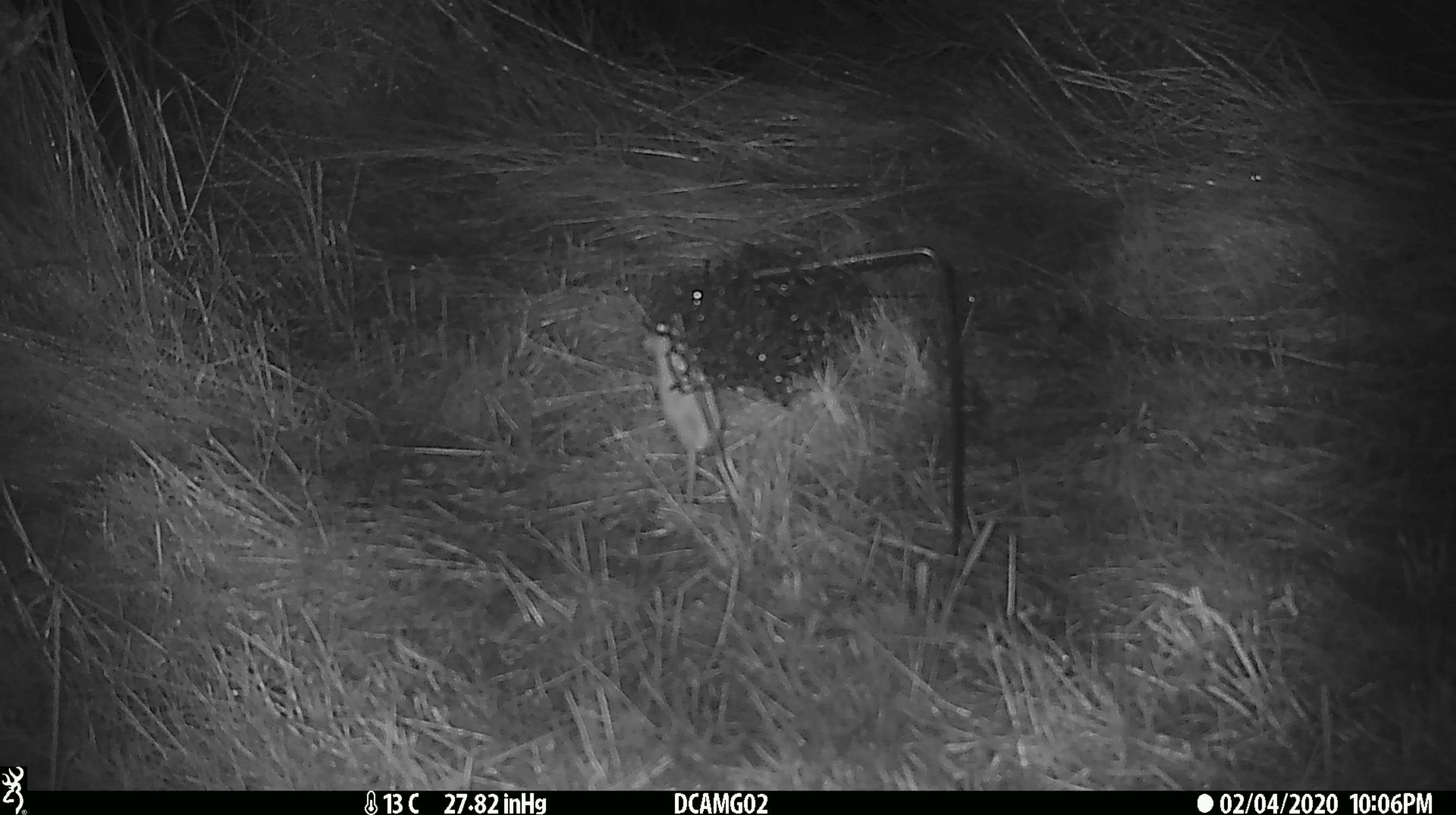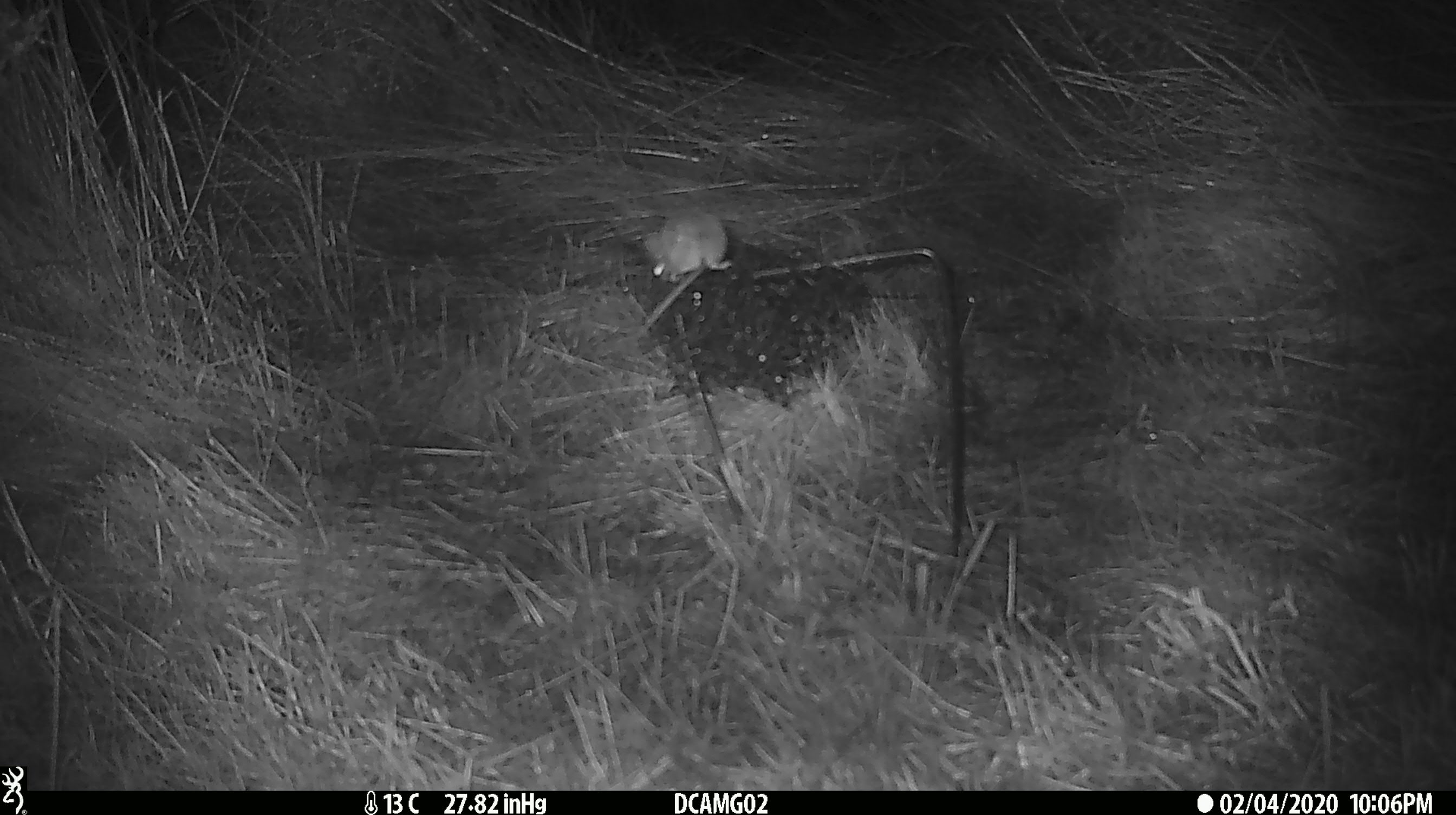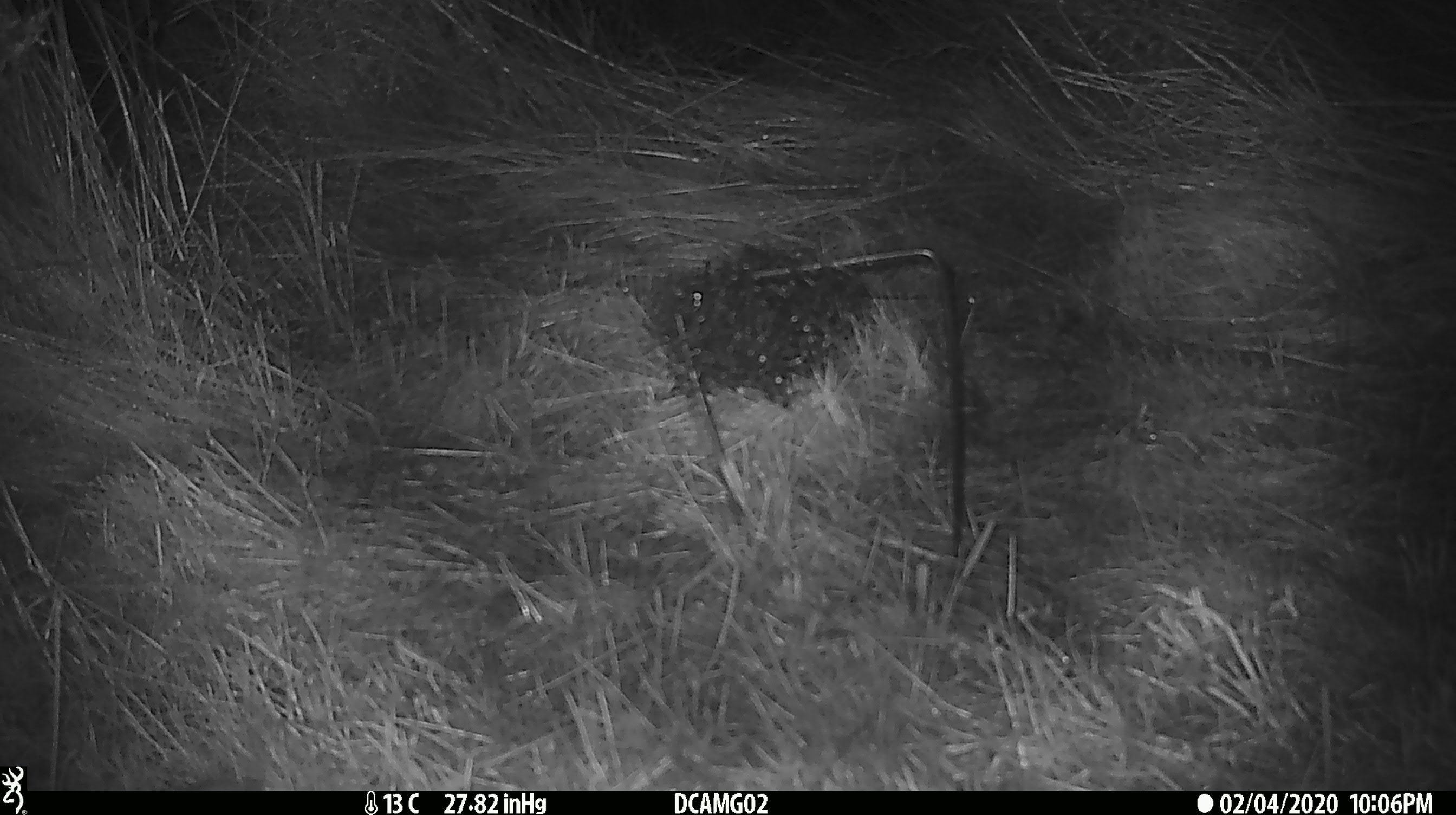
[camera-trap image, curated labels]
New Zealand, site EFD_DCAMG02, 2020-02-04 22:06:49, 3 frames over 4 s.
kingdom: Animalia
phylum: Chordata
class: Mammalia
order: Rodentia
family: Muridae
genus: Mus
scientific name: Mus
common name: mouse